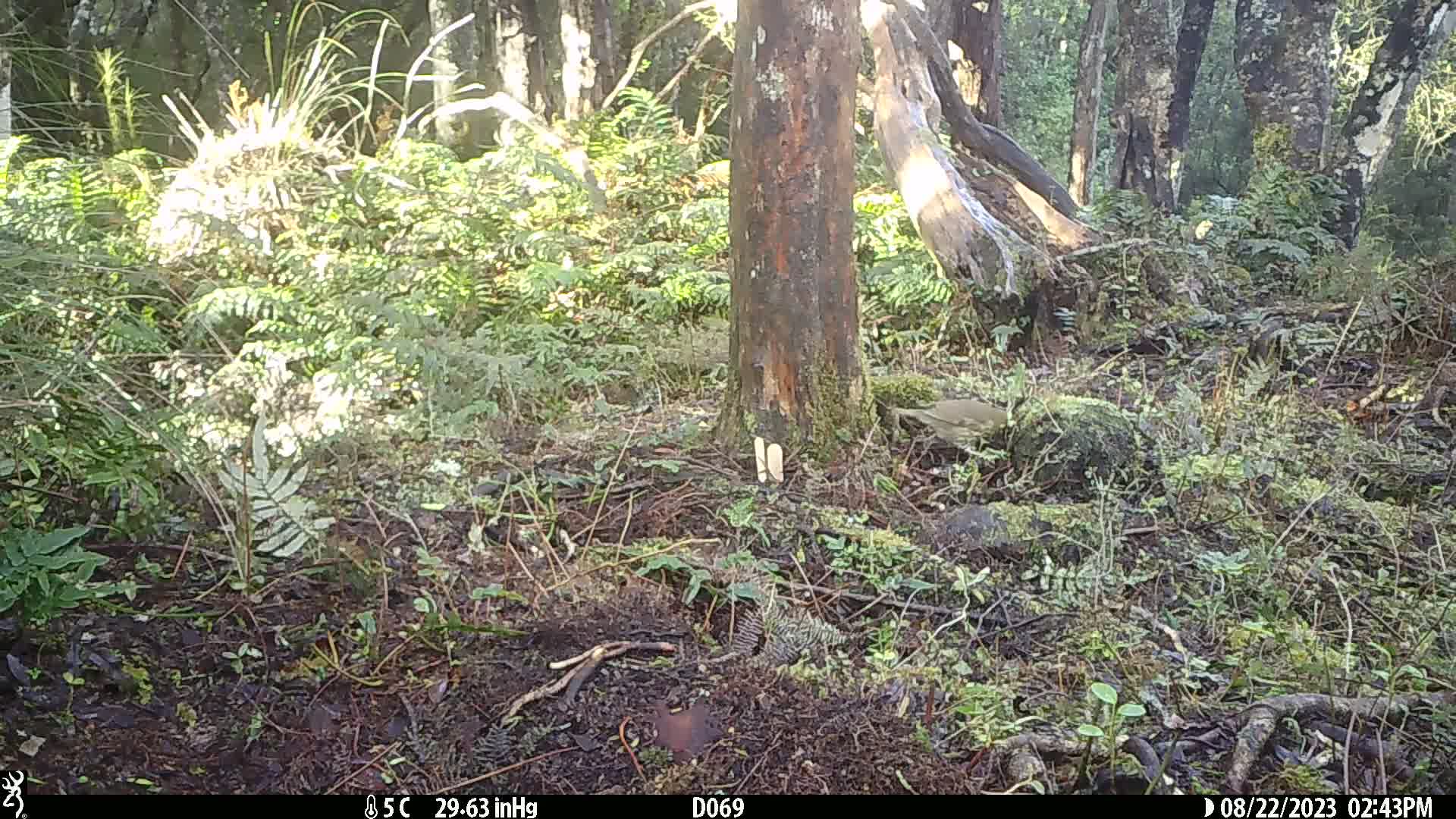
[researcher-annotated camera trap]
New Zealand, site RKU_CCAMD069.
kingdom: Animalia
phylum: Chordata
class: Aves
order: Passeriformes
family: Turdidae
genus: Turdus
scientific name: Turdus philomelos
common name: song thrush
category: thrush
Thrush (song thrush) (Turdus philomelos).